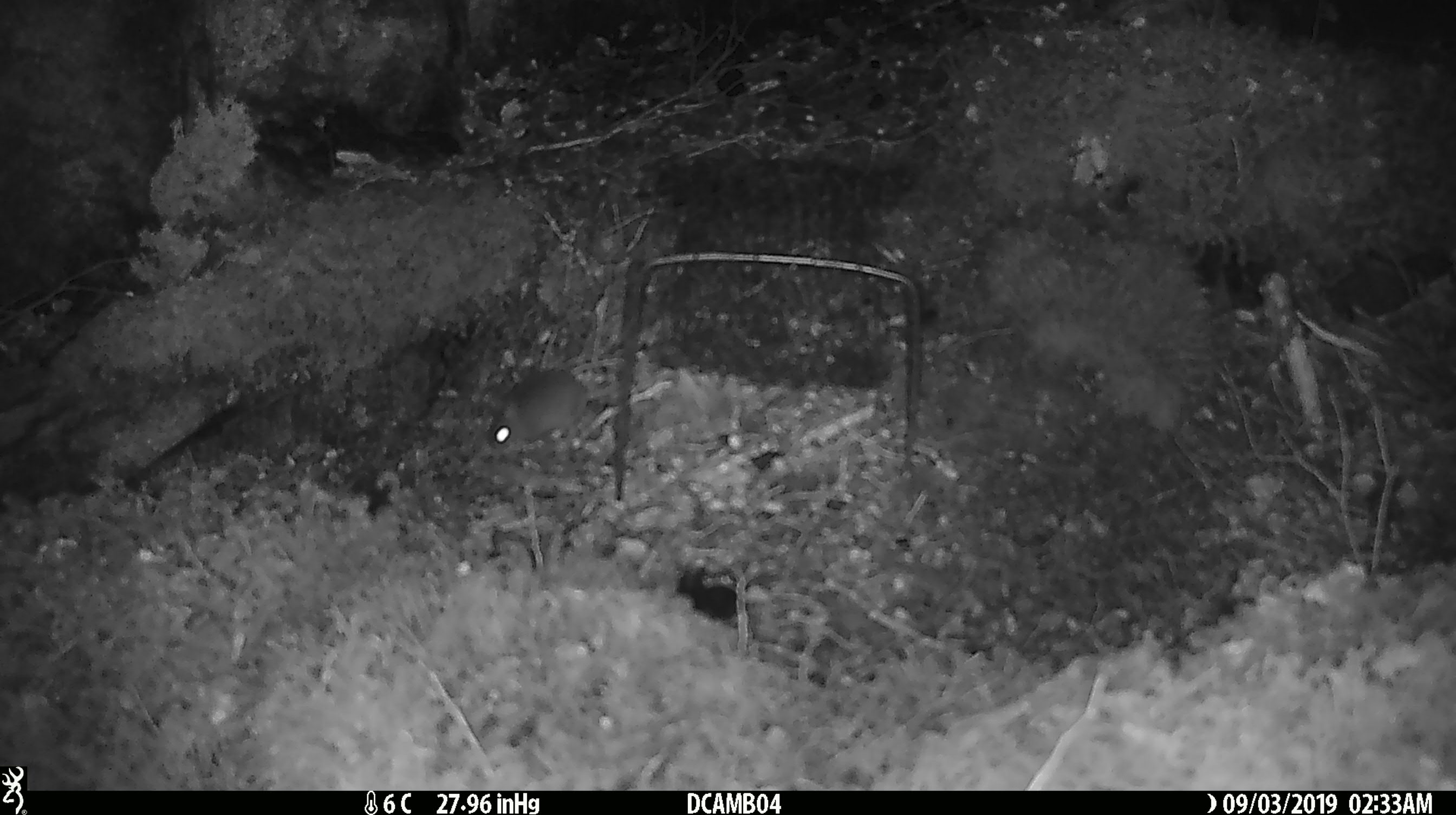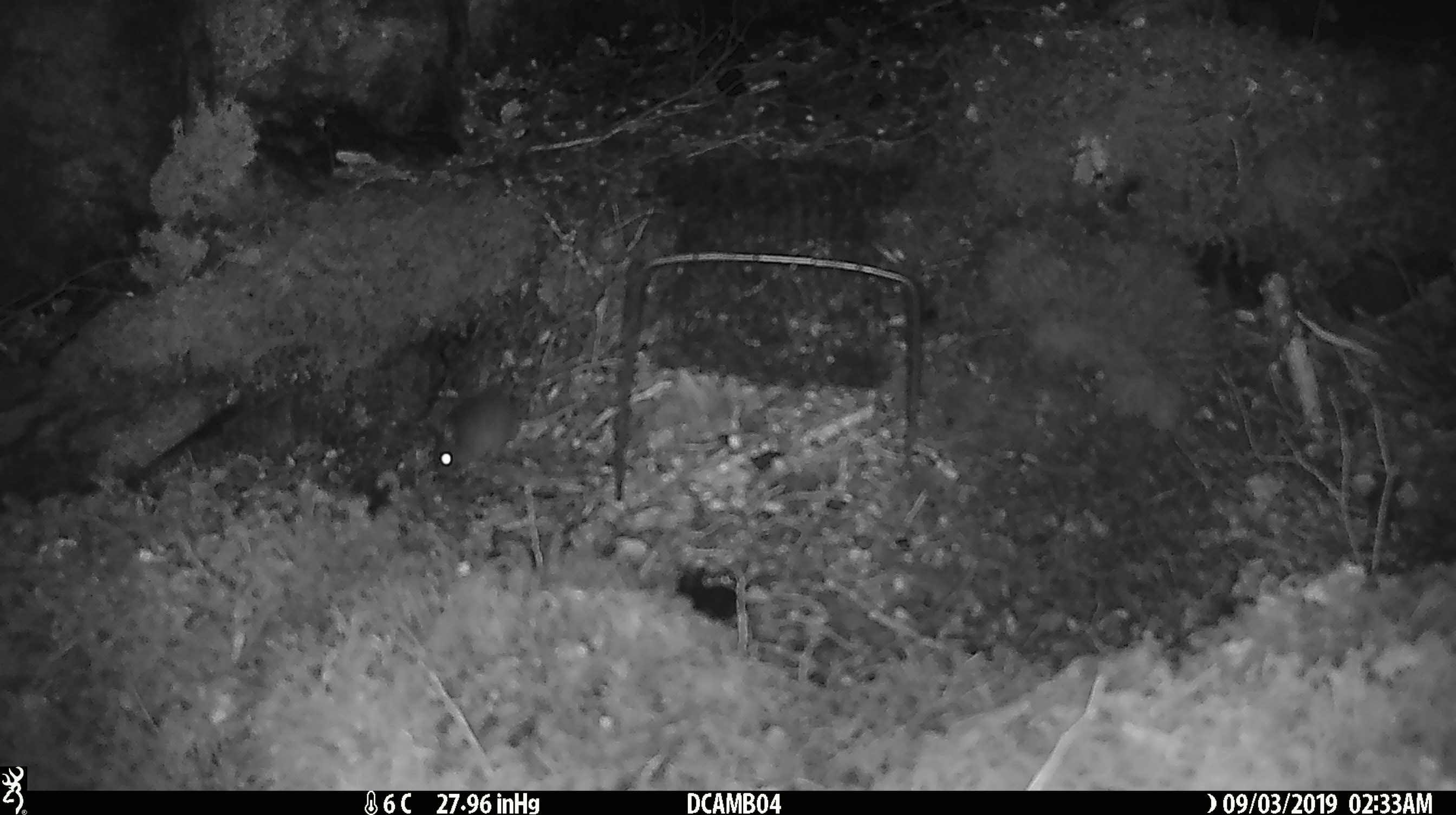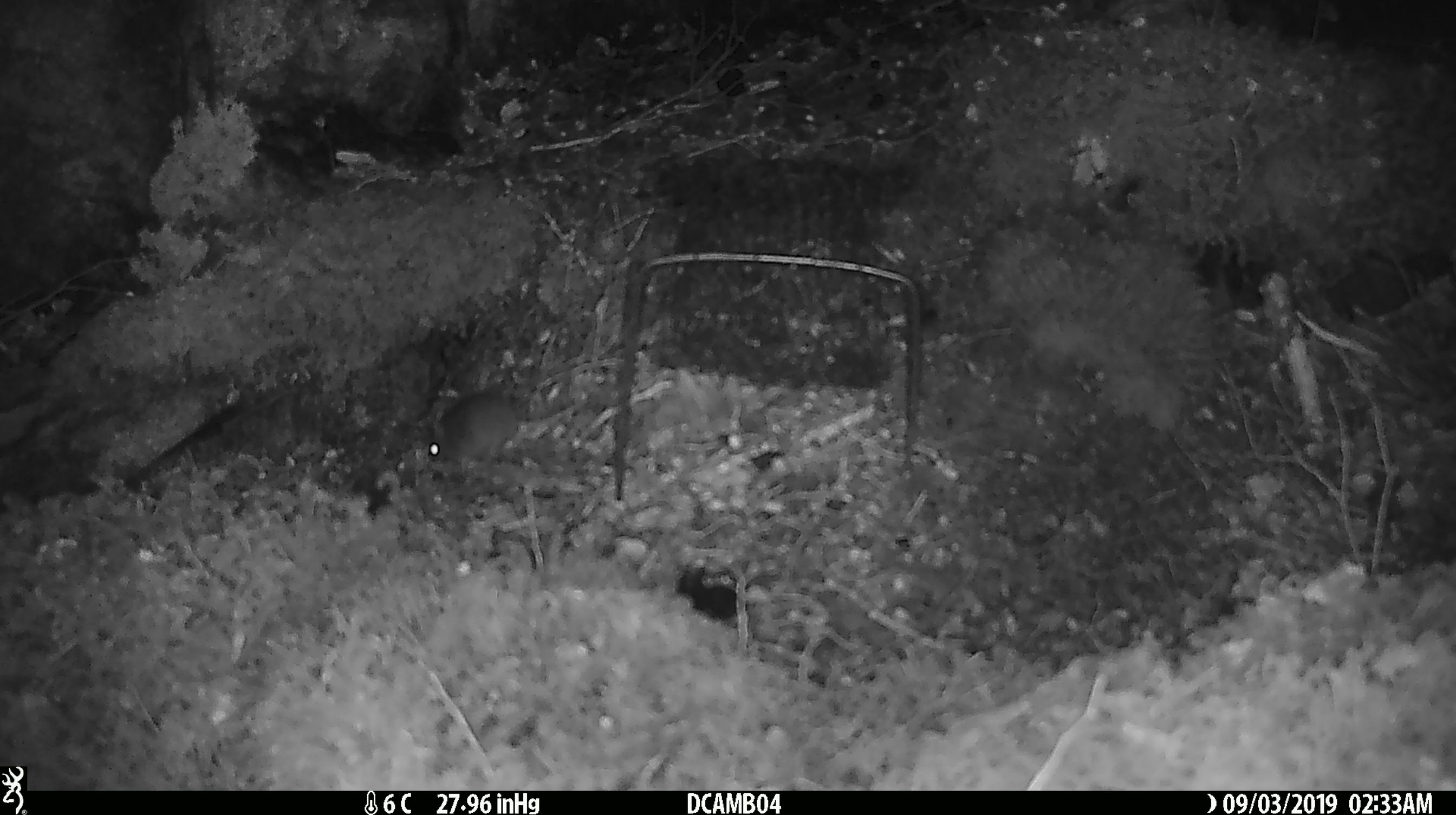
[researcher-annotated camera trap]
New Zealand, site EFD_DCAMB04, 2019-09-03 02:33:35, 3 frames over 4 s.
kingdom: Animalia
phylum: Chordata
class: Mammalia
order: Rodentia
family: Muridae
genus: Mus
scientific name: Mus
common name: mouse